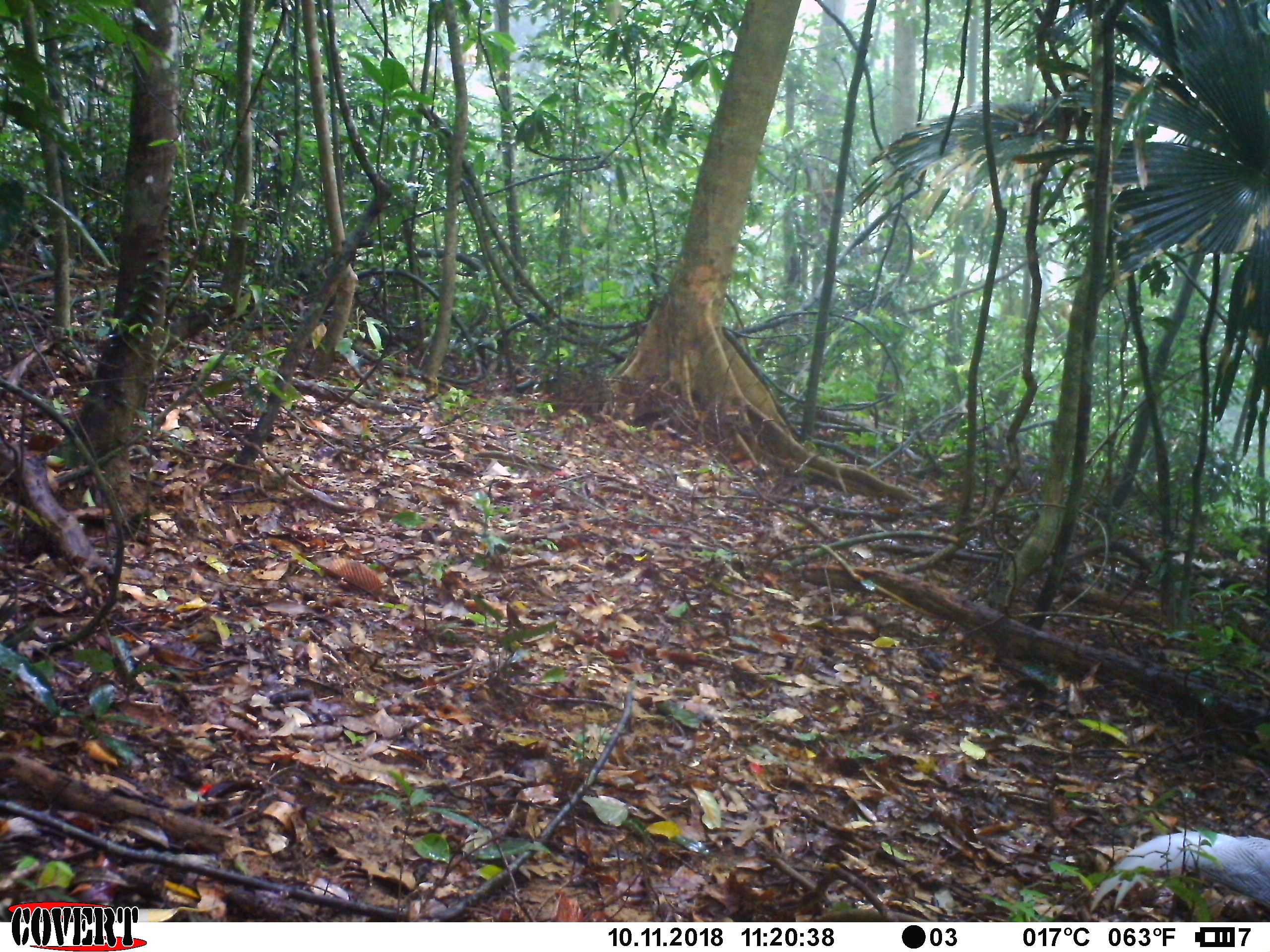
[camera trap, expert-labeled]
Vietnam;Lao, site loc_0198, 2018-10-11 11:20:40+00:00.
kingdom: Animalia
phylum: Chordata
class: Aves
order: Galliformes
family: Phasianidae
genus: Lophura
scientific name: Lophura nycthemera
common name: silver pheasant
Silver pheasant (Lophura nycthemera). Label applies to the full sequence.